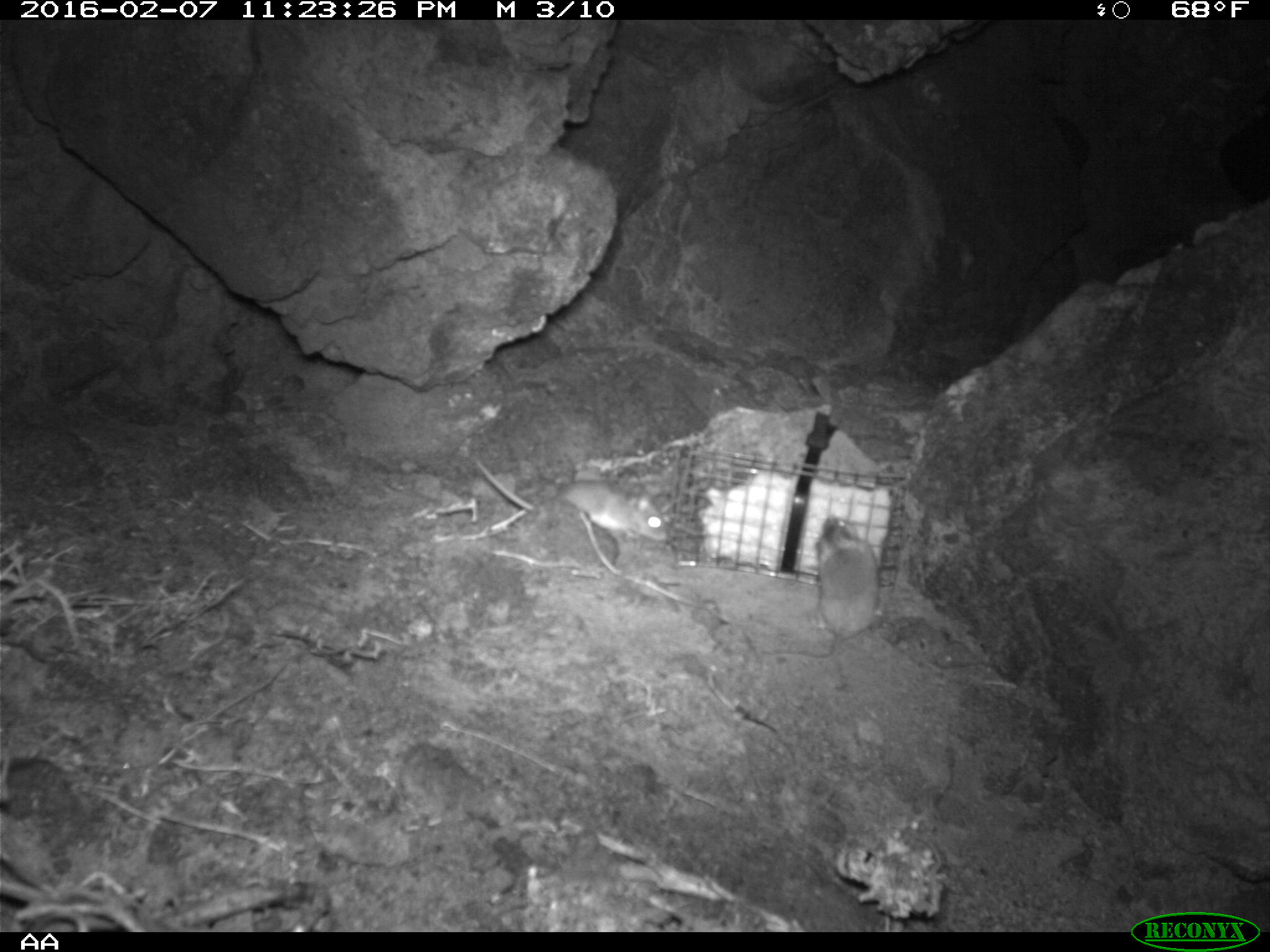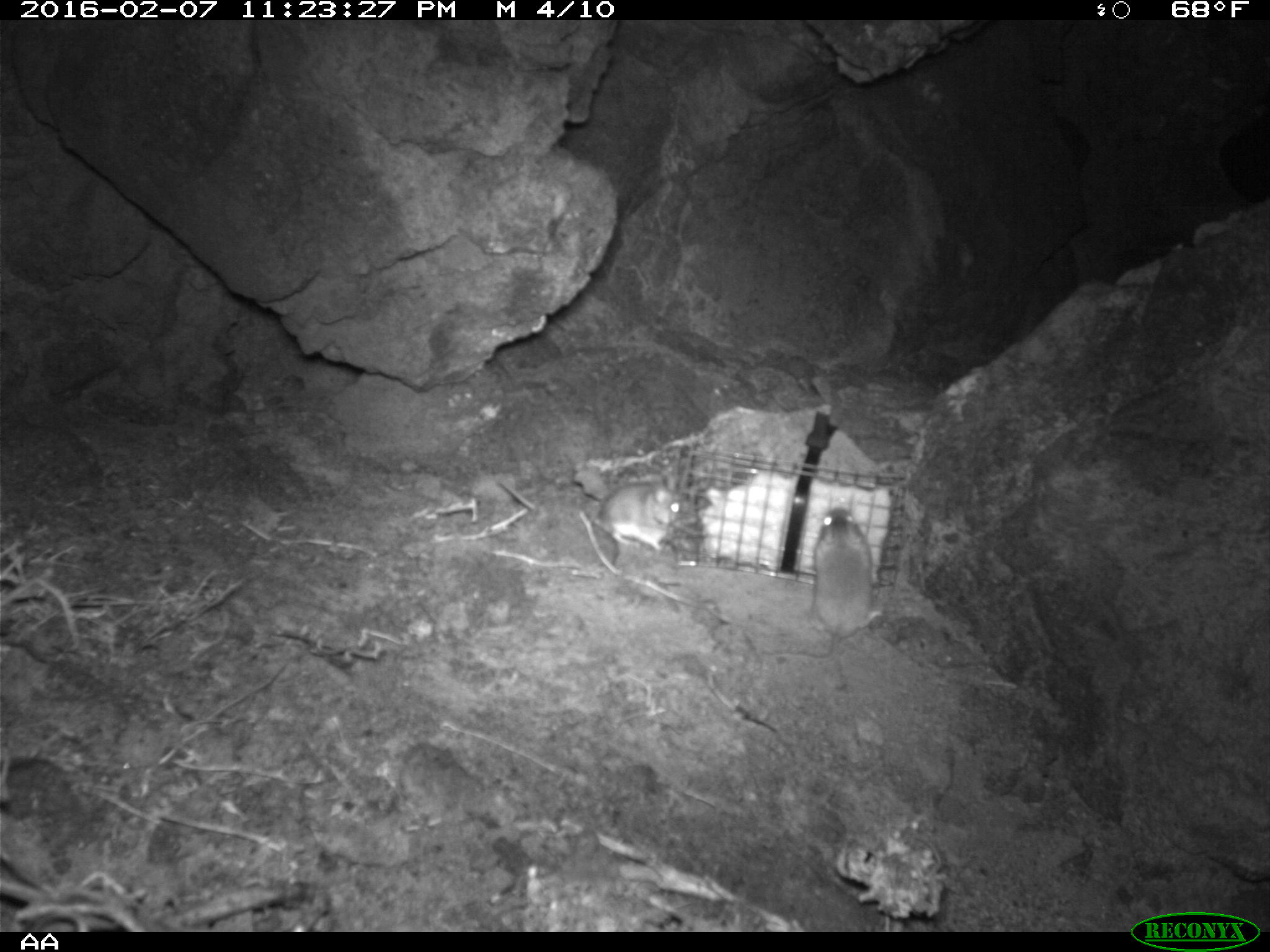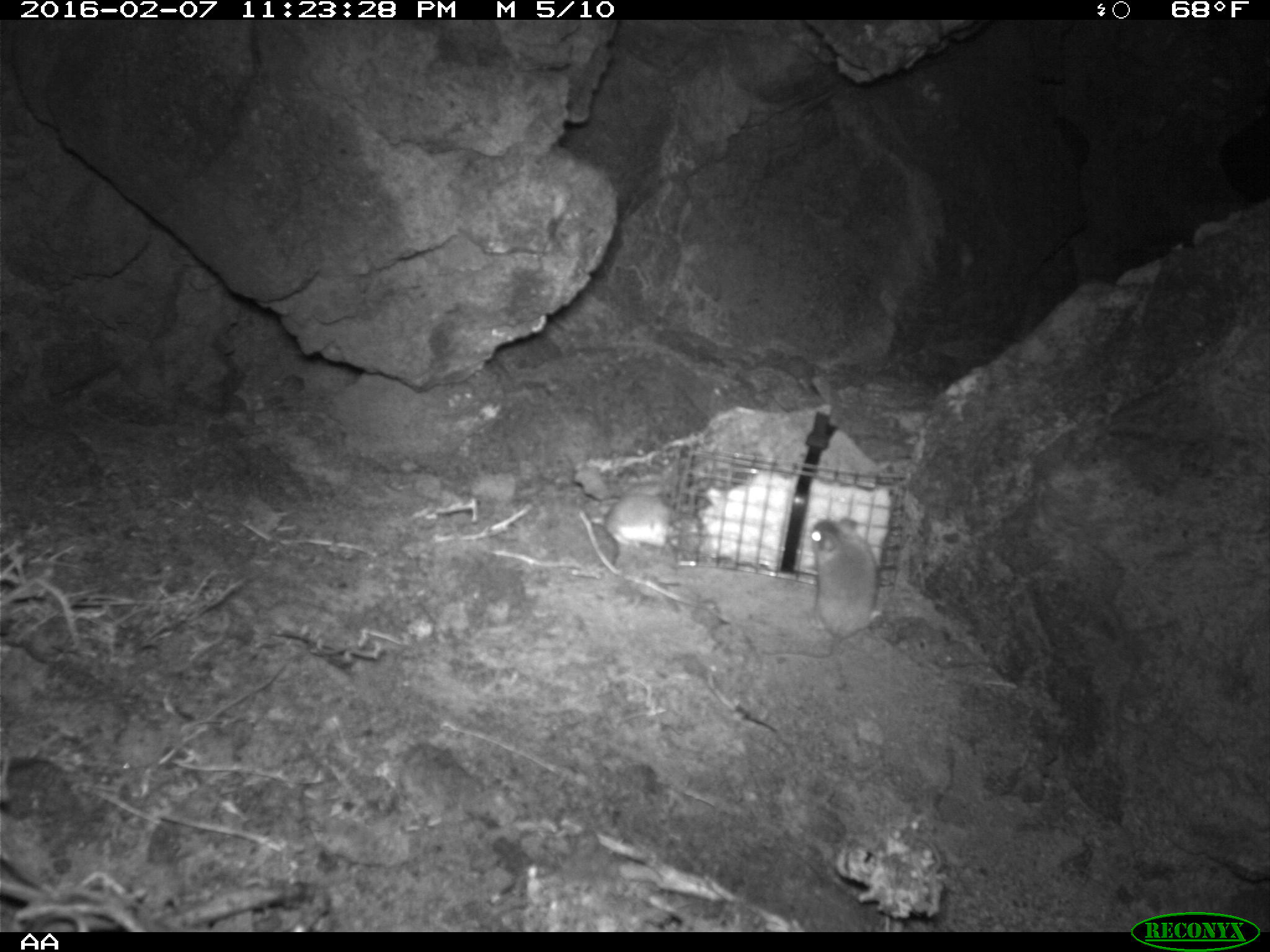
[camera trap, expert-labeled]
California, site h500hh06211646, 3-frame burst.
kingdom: Animalia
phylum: Chordata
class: Mammalia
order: Rodentia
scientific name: Rodentia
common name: rodent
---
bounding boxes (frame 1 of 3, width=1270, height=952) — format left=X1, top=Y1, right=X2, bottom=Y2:
rodent: left=763, top=518, right=882, bottom=661; left=474, top=459, right=666, bottom=541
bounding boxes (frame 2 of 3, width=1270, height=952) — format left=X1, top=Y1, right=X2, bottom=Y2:
rodent: left=760, top=503, right=884, bottom=659; left=492, top=477, right=696, bottom=552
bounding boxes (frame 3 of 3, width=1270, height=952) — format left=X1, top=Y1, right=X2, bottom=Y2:
rodent: left=760, top=516, right=884, bottom=660; left=603, top=482, right=671, bottom=548